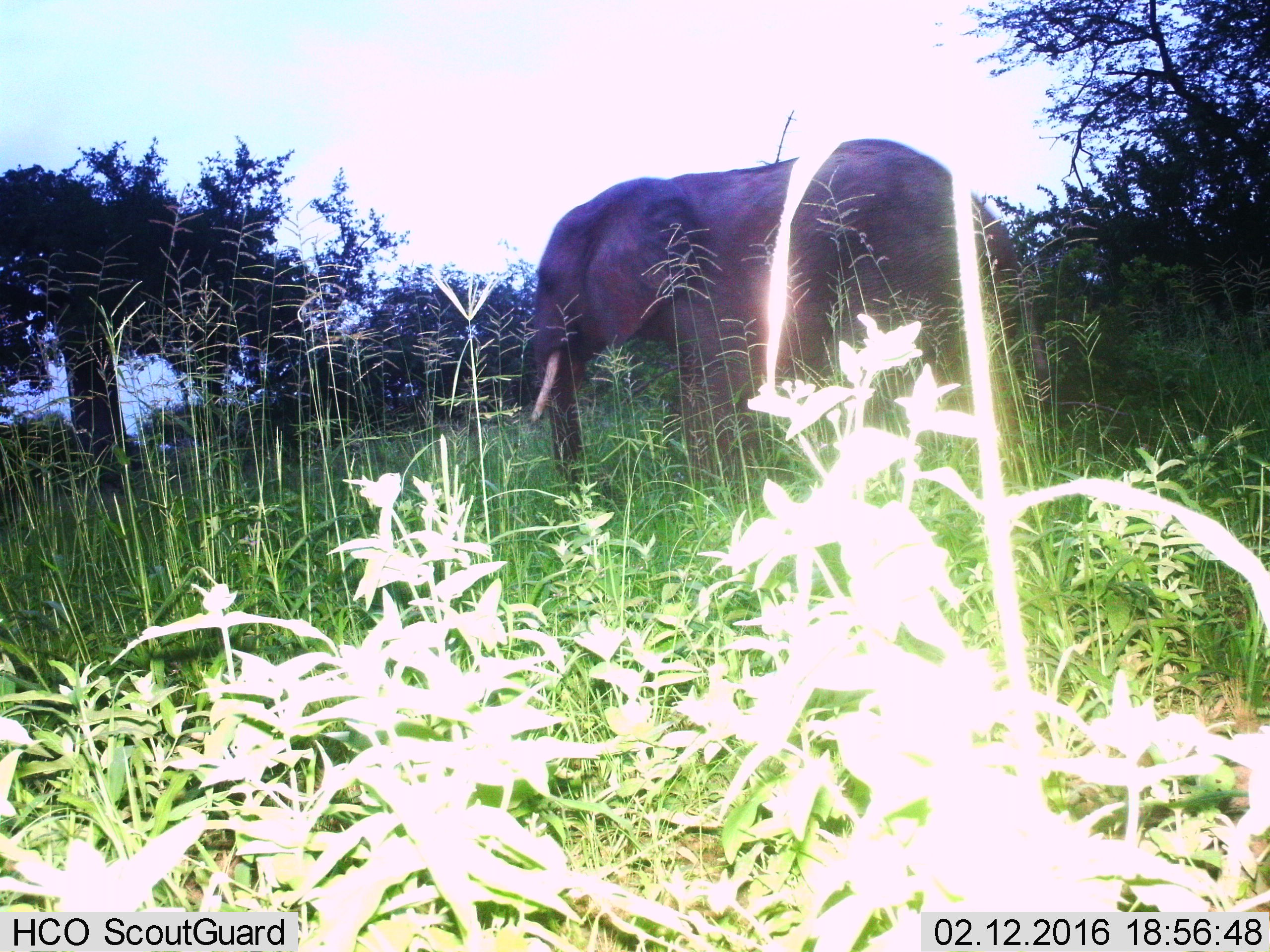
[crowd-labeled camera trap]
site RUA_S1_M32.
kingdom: Animalia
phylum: Chordata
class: Mammalia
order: Proboscidea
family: Elephantidae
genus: Loxodonta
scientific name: Loxodonta africana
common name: african bush elephant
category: elephant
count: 1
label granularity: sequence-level